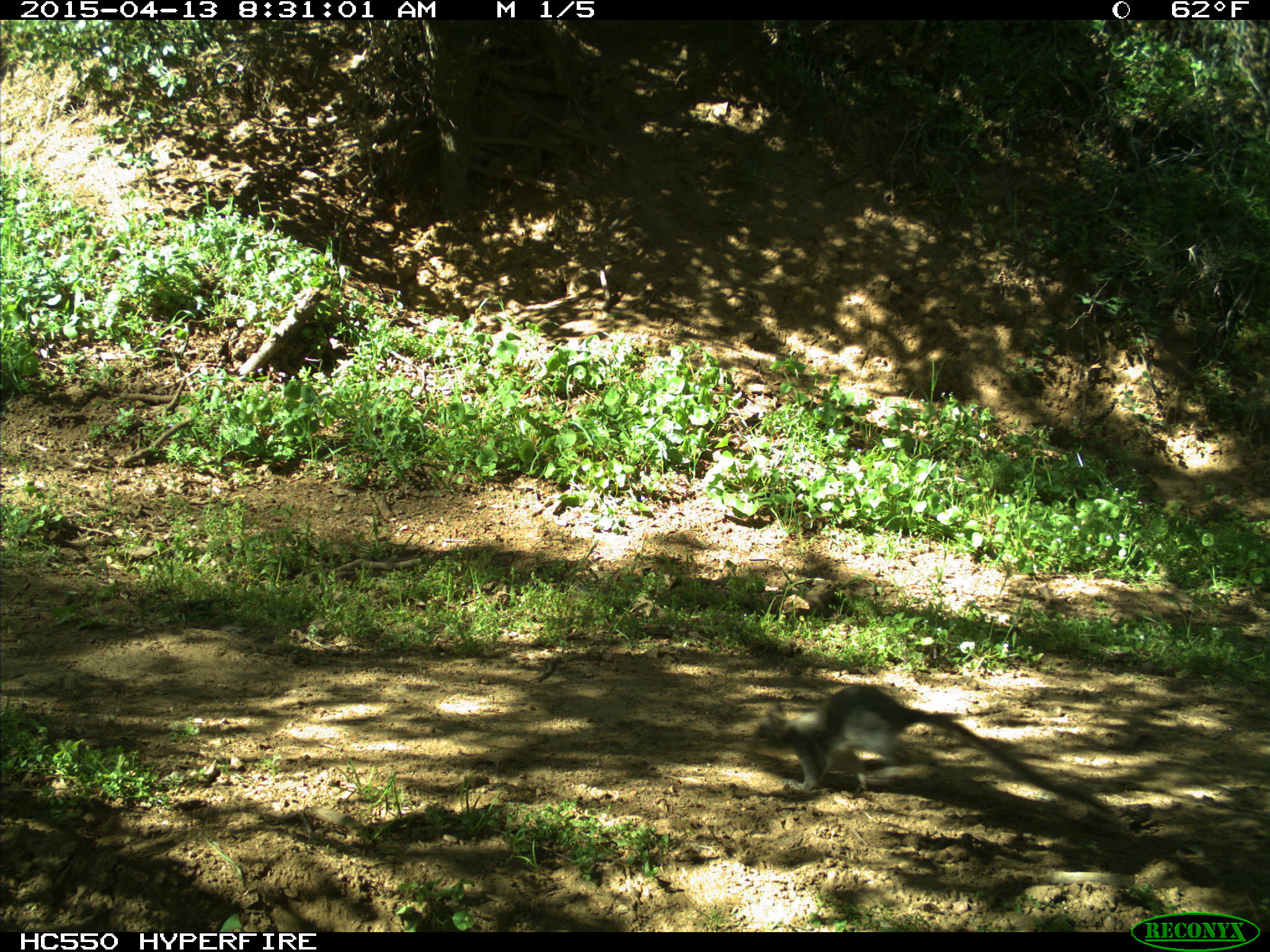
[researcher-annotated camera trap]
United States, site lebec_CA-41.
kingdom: Animalia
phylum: Chordata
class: Mammalia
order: Rodentia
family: Sciuridae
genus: Sciurus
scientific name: Sciurus carolinensis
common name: eastern gray squirrel